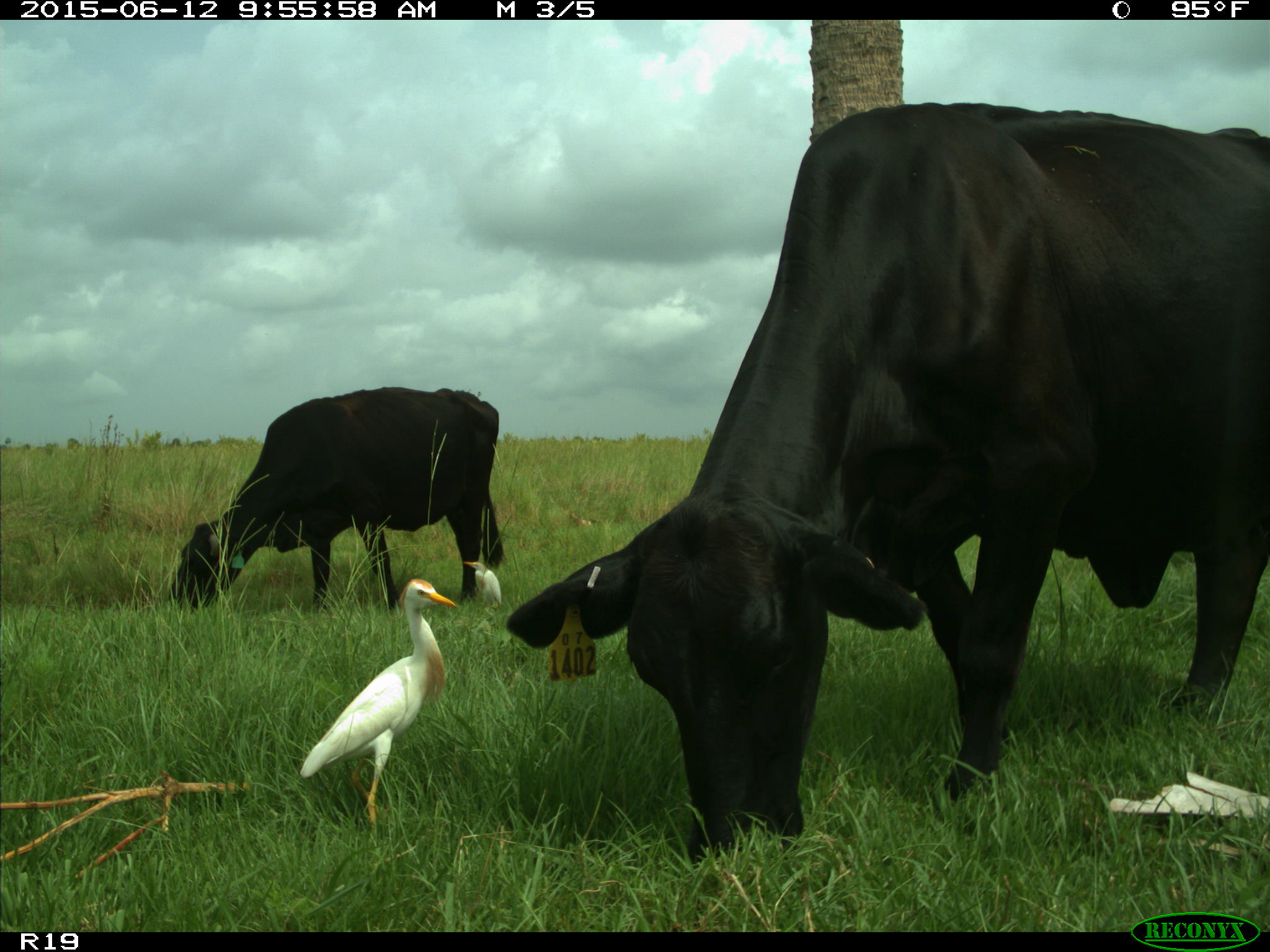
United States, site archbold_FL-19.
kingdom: Animalia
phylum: Chordata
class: Mammalia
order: Artiodactyla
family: Bovidae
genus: Bos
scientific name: Bos taurus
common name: domestic cow